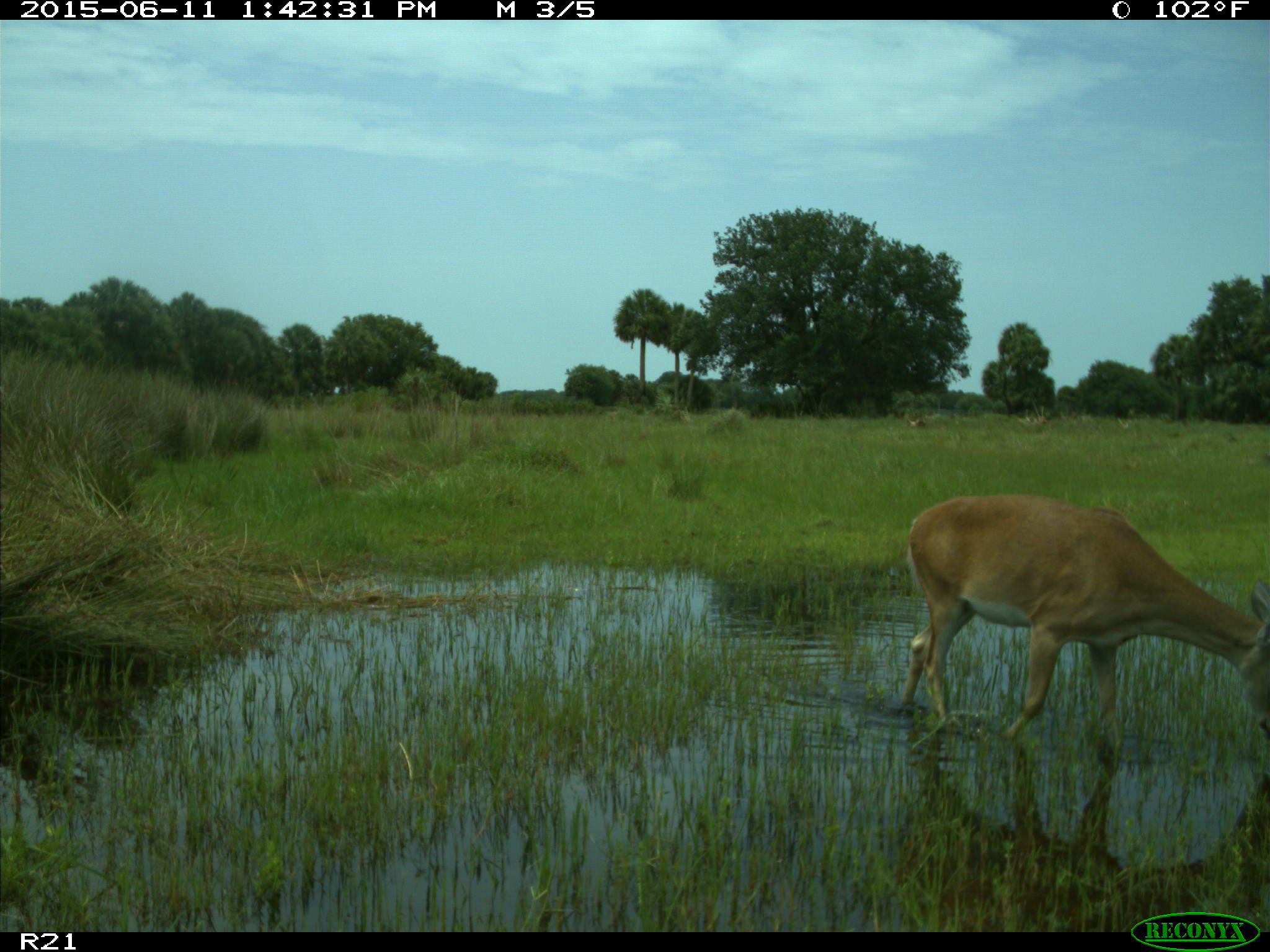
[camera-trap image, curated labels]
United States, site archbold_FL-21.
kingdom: Animalia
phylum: Chordata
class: Mammalia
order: Artiodactyla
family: Cervidae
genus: Odocoileus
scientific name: Odocoileus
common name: deer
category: unidentified deer